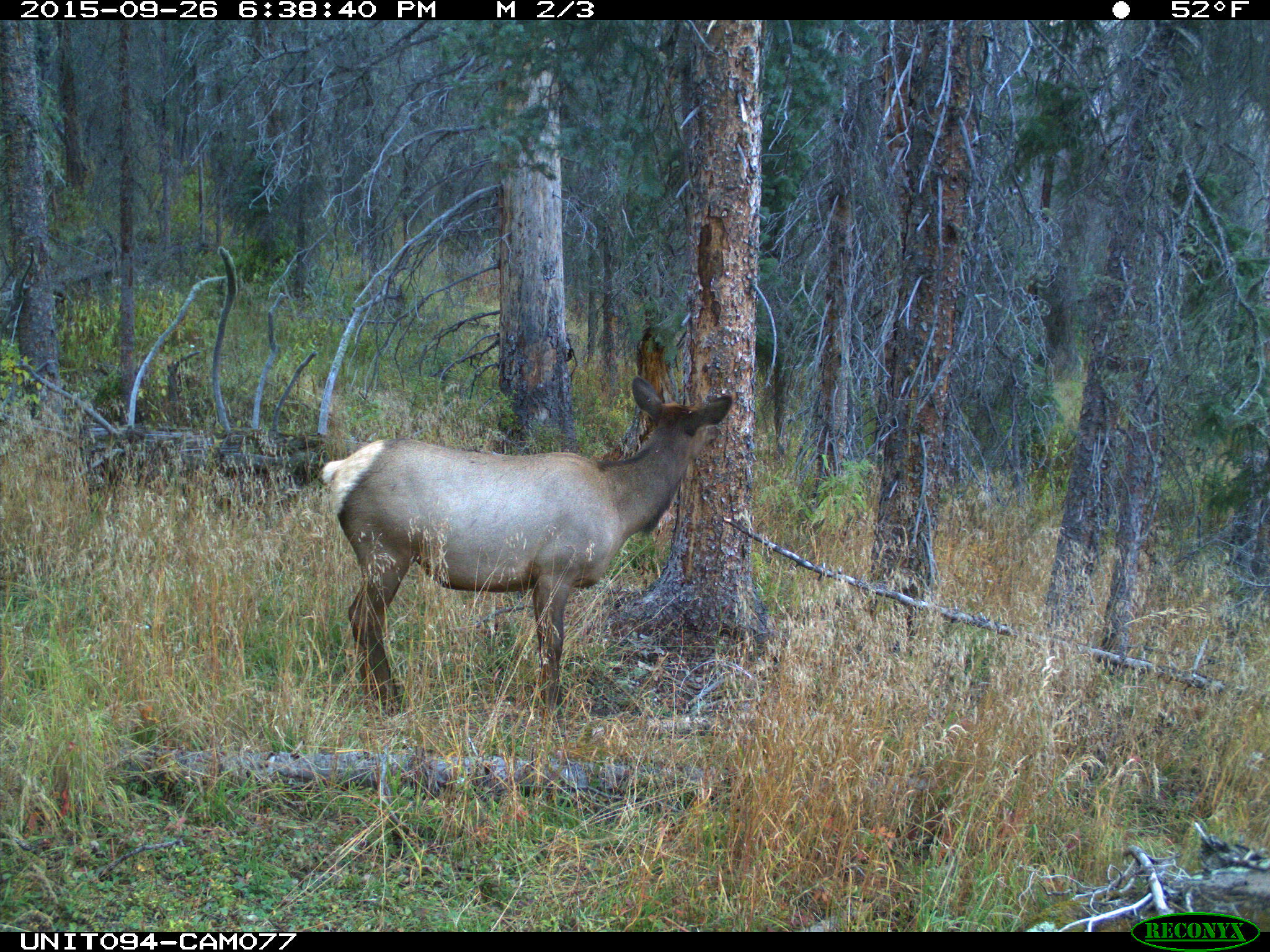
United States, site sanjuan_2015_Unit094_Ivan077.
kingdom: Animalia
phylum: Chordata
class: Mammalia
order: Artiodactyla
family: Cervidae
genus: Cervus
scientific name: Cervus elaphus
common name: red deer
Cervus elaphus (red deer).